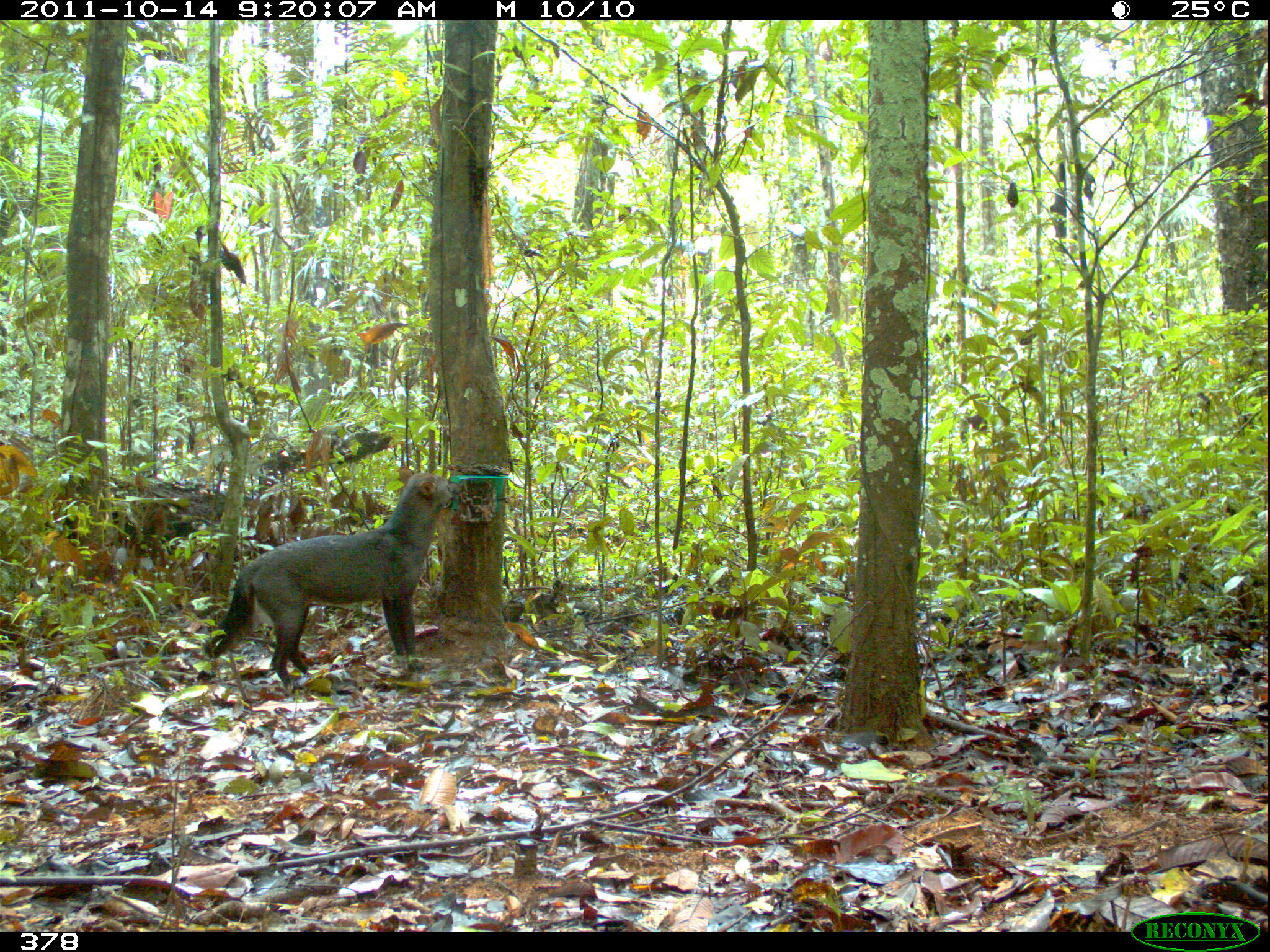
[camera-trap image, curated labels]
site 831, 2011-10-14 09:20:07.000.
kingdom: Animalia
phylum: Chordata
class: Mammalia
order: Carnivora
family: Canidae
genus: Atelocynus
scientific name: Atelocynus microtis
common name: short-eared dog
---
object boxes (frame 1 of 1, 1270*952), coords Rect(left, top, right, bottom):
atelocynus microtis: Rect(200, 464, 456, 694)